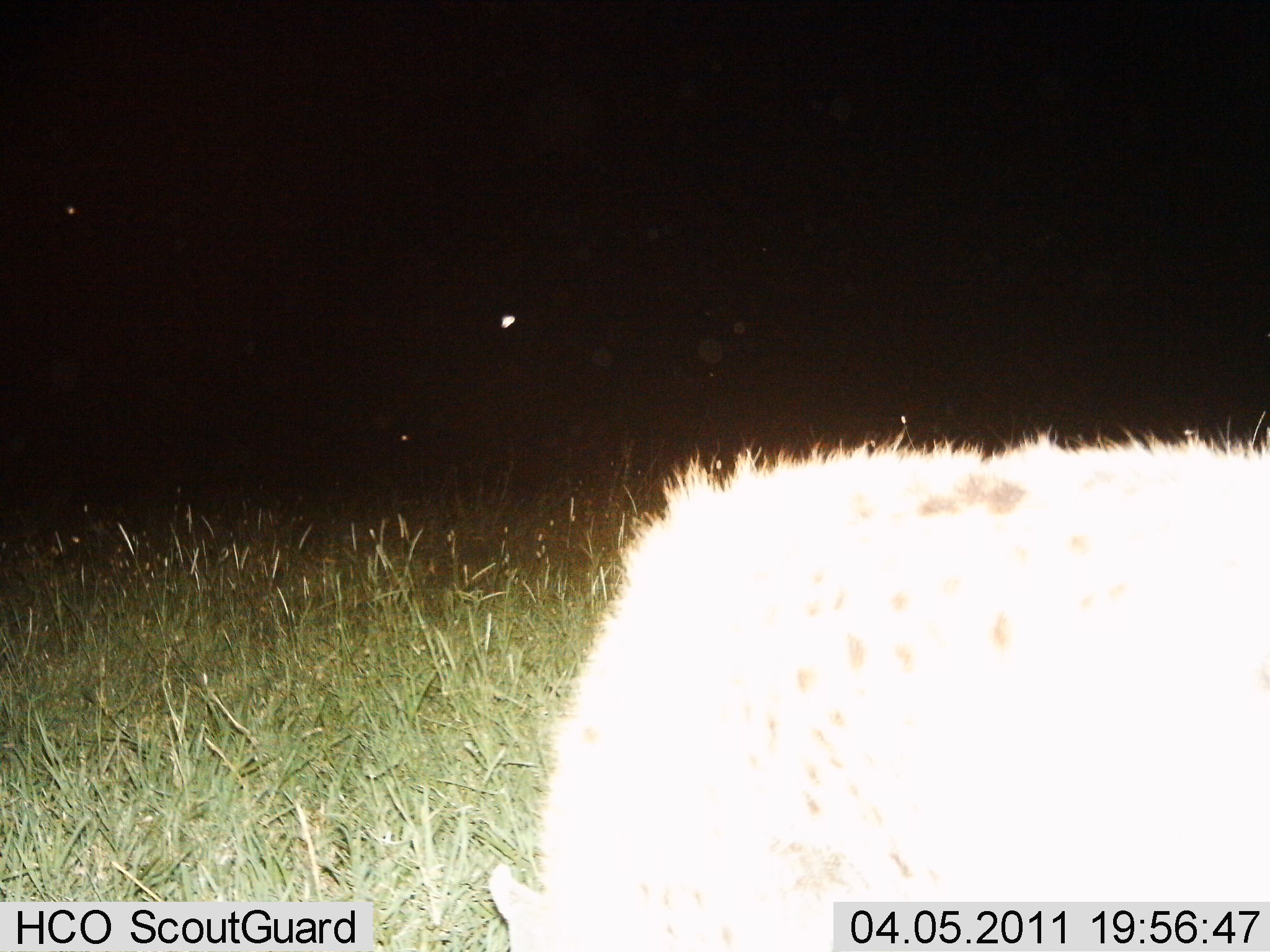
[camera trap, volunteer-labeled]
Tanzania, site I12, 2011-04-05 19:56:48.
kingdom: Animalia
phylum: Chordata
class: Mammalia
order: Carnivora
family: Hyaenidae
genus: Crocuta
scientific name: Crocuta crocuta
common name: spotted hyena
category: hyenaspotted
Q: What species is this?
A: Hyenaspotted (spotted hyena) (Crocuta crocuta).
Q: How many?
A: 1.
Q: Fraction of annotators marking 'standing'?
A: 60%.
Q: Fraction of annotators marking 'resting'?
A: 0%.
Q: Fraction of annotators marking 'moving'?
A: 40%.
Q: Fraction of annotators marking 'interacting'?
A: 0%.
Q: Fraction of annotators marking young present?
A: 0%.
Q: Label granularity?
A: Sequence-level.